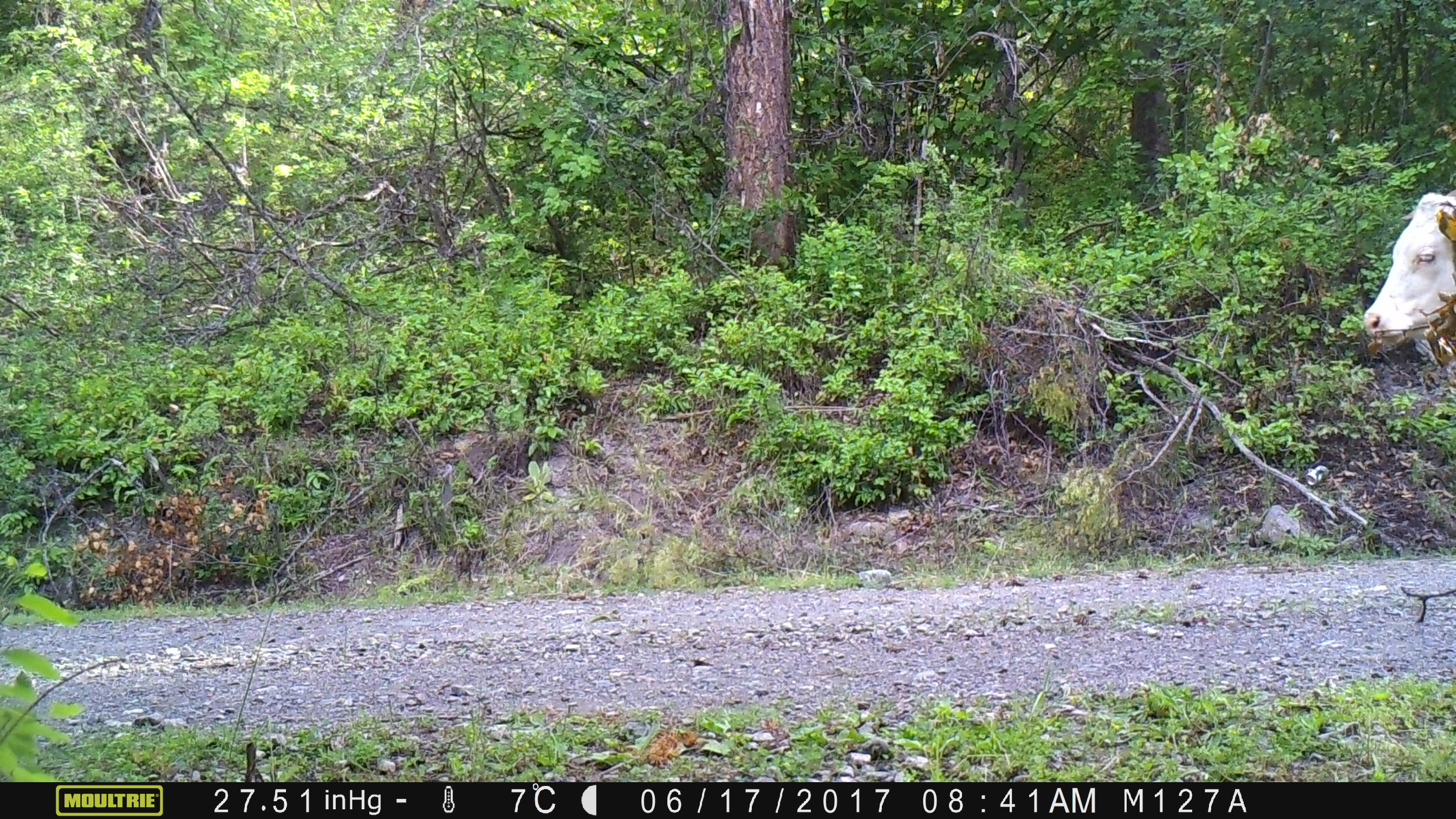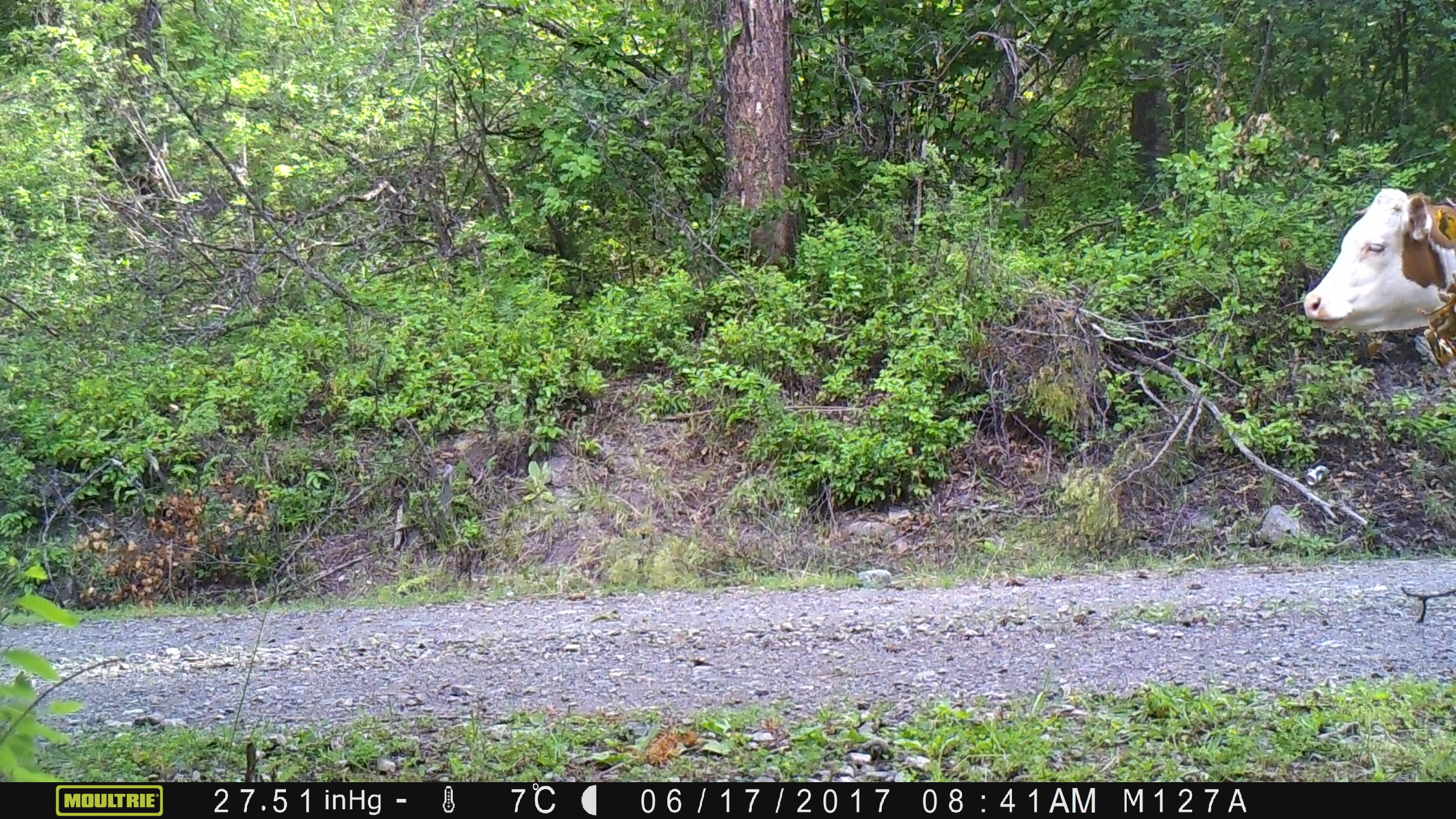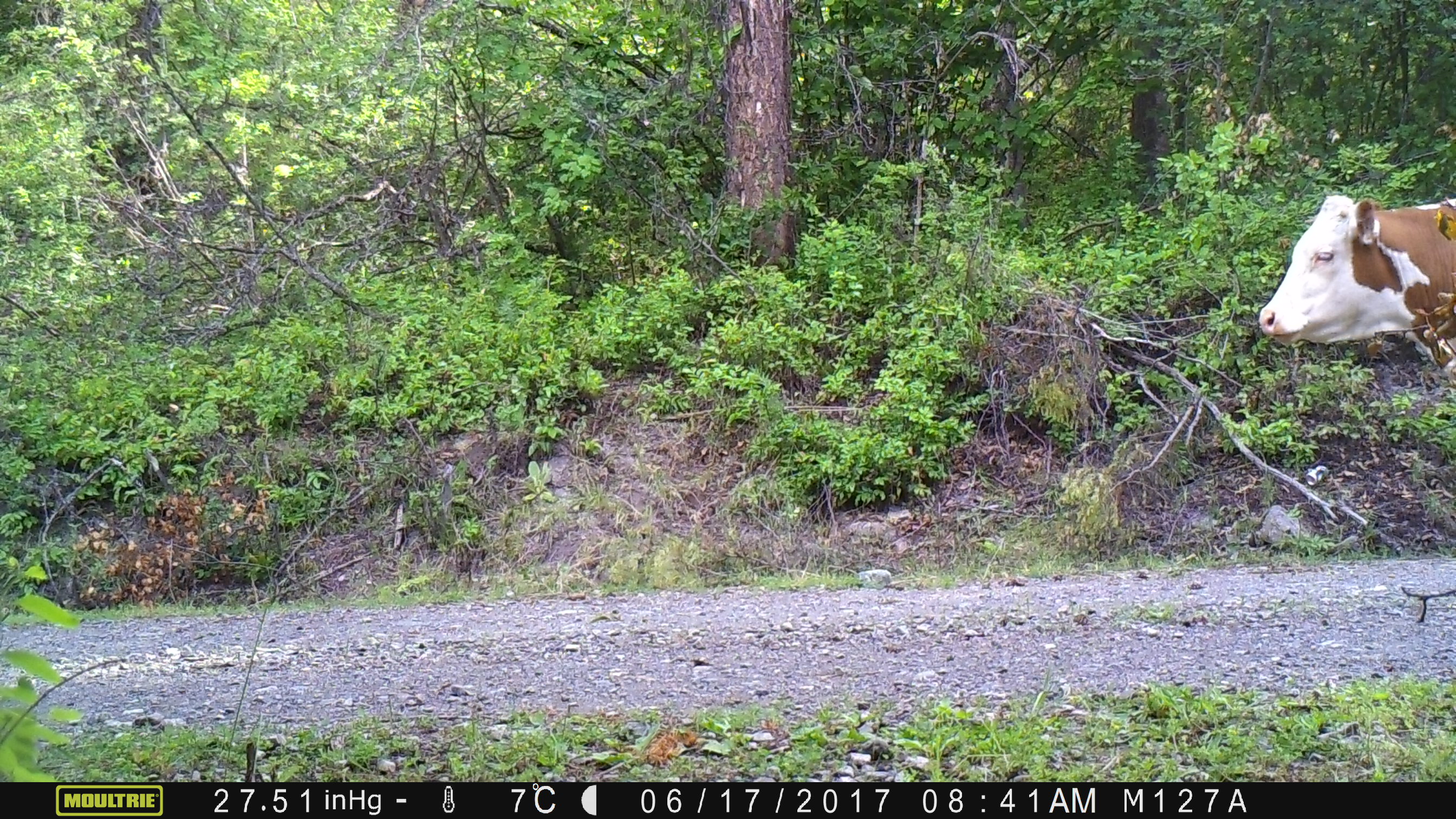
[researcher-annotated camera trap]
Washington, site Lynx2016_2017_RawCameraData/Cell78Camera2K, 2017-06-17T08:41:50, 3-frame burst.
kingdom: Animalia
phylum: Chordata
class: Mammalia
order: Artiodactyla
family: Bovidae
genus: Bos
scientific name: Bos taurus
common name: domestic cattle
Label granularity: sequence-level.